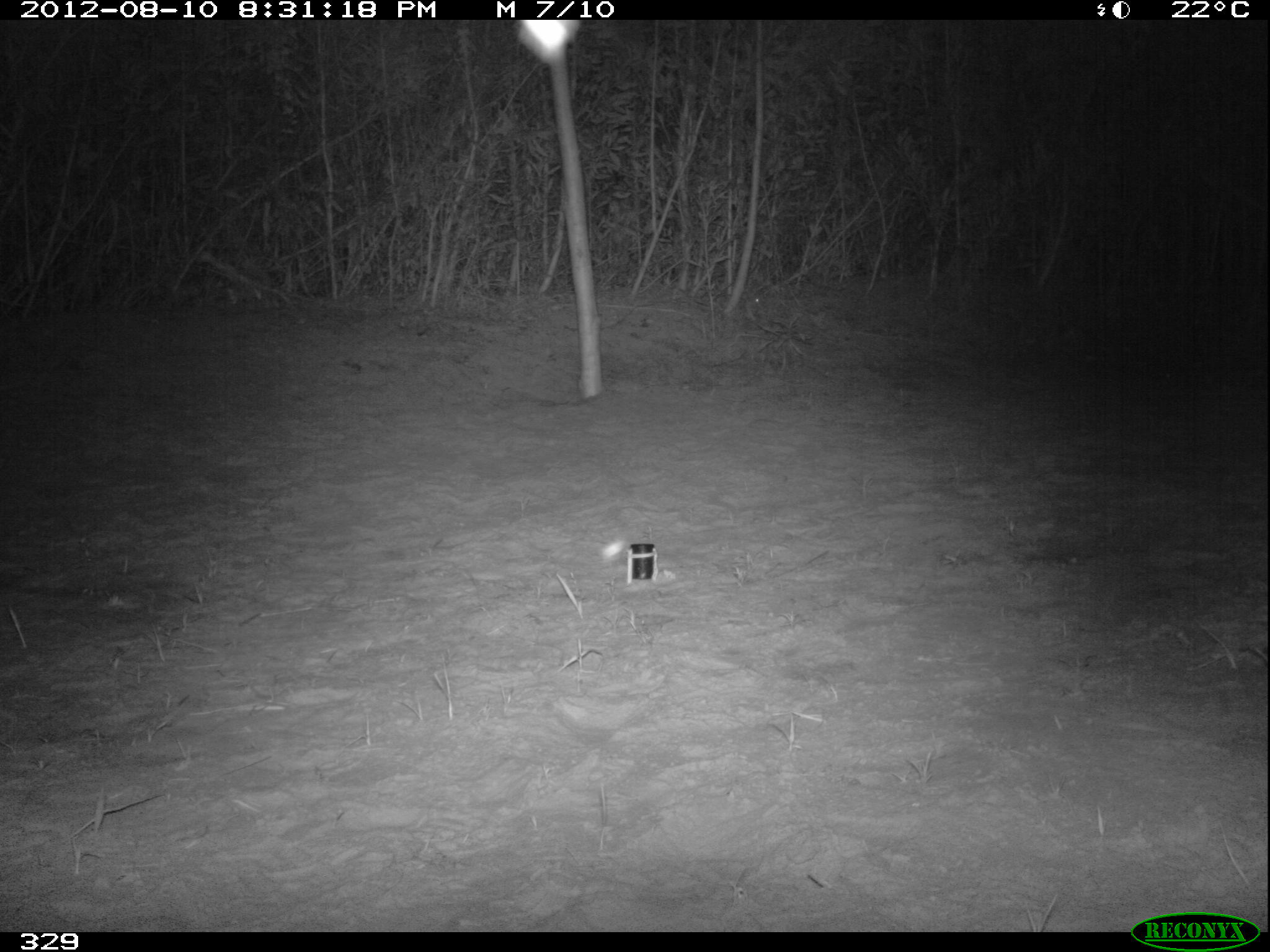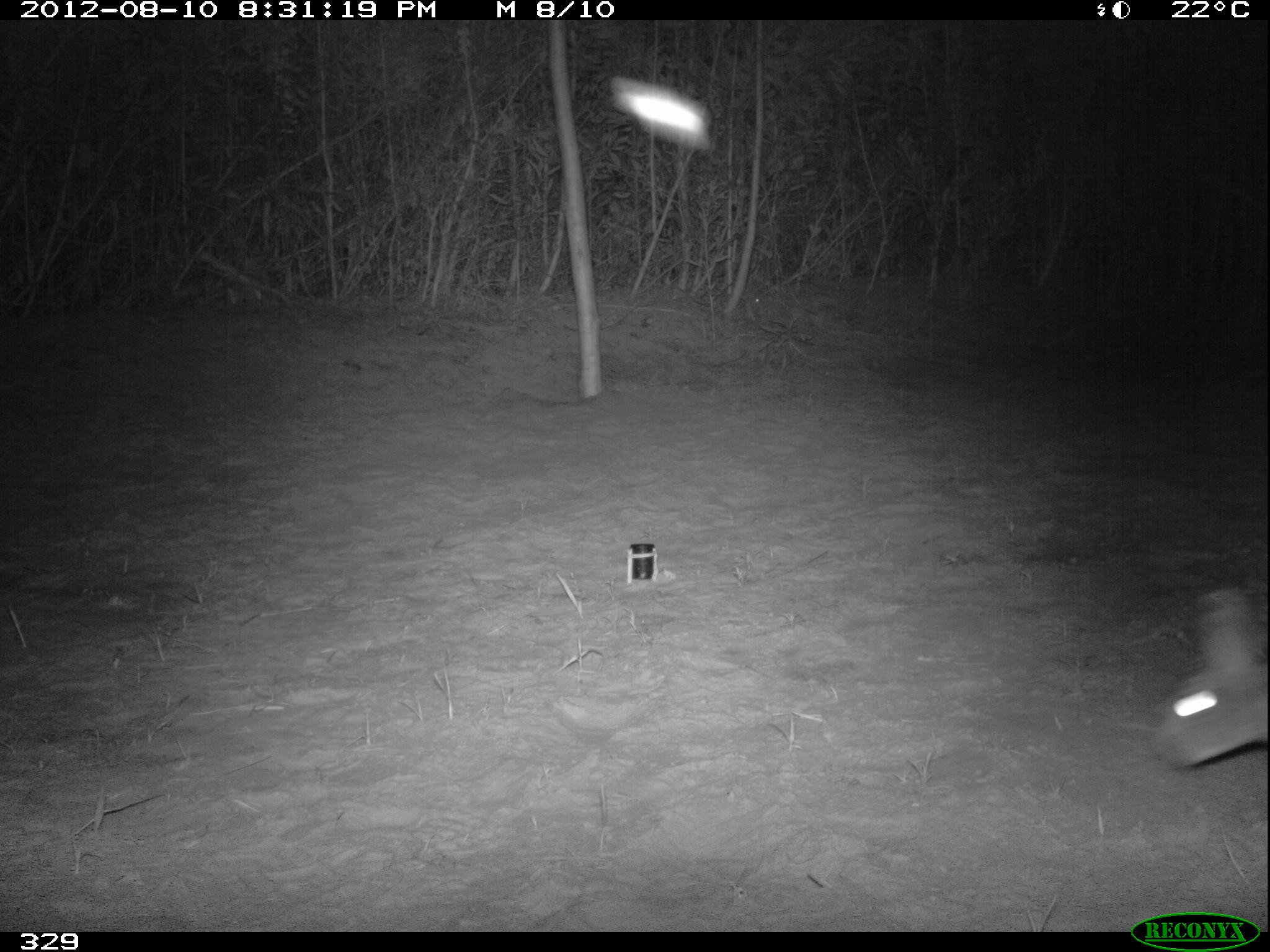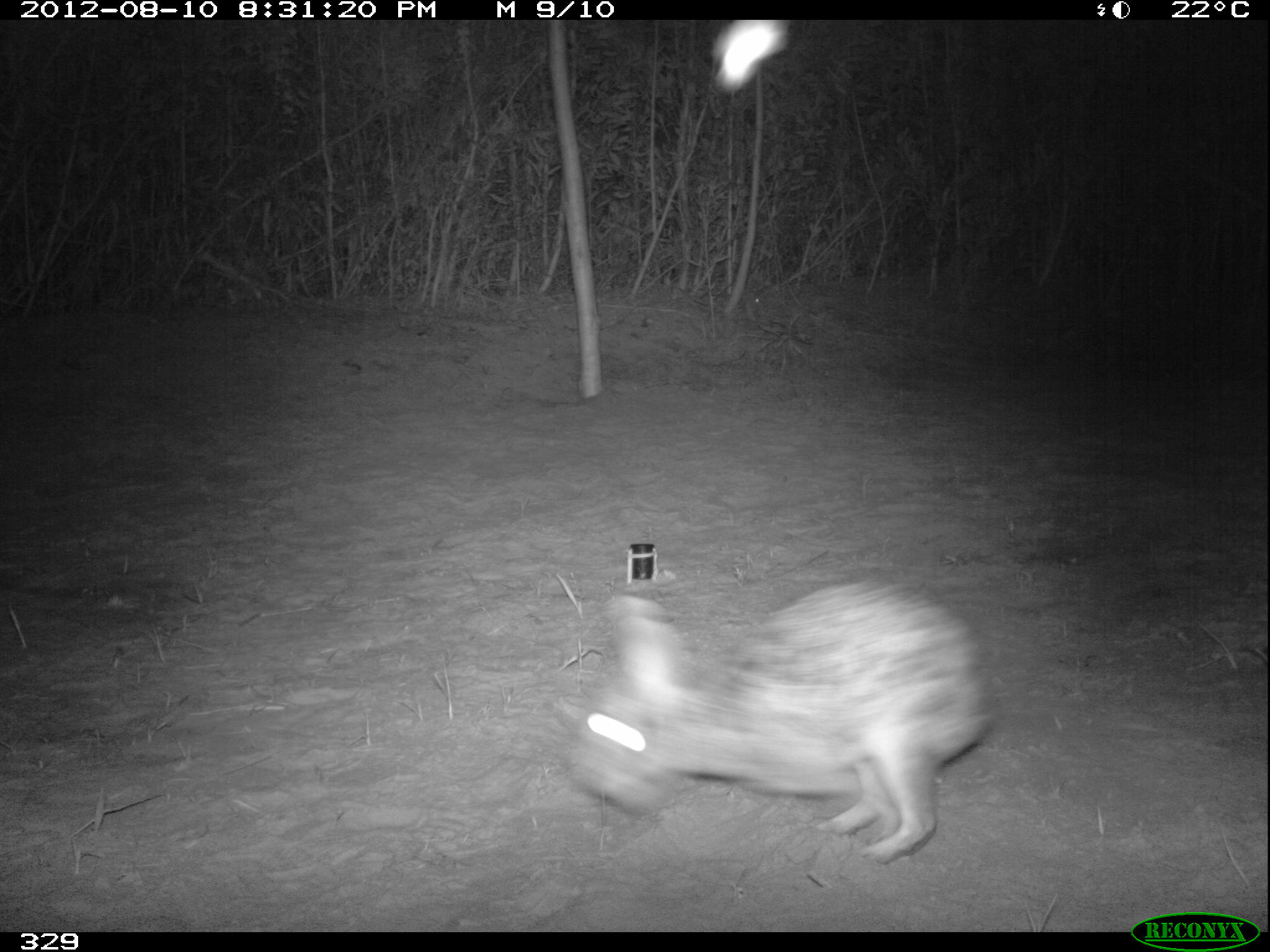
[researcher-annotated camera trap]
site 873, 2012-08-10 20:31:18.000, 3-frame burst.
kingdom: Animalia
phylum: Chordata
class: Mammalia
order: Lagomorpha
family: Leporidae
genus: Sylvilagus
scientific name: Sylvilagus brasiliensis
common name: tapeti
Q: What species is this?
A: Sylvilagus brasiliensis (tapeti).